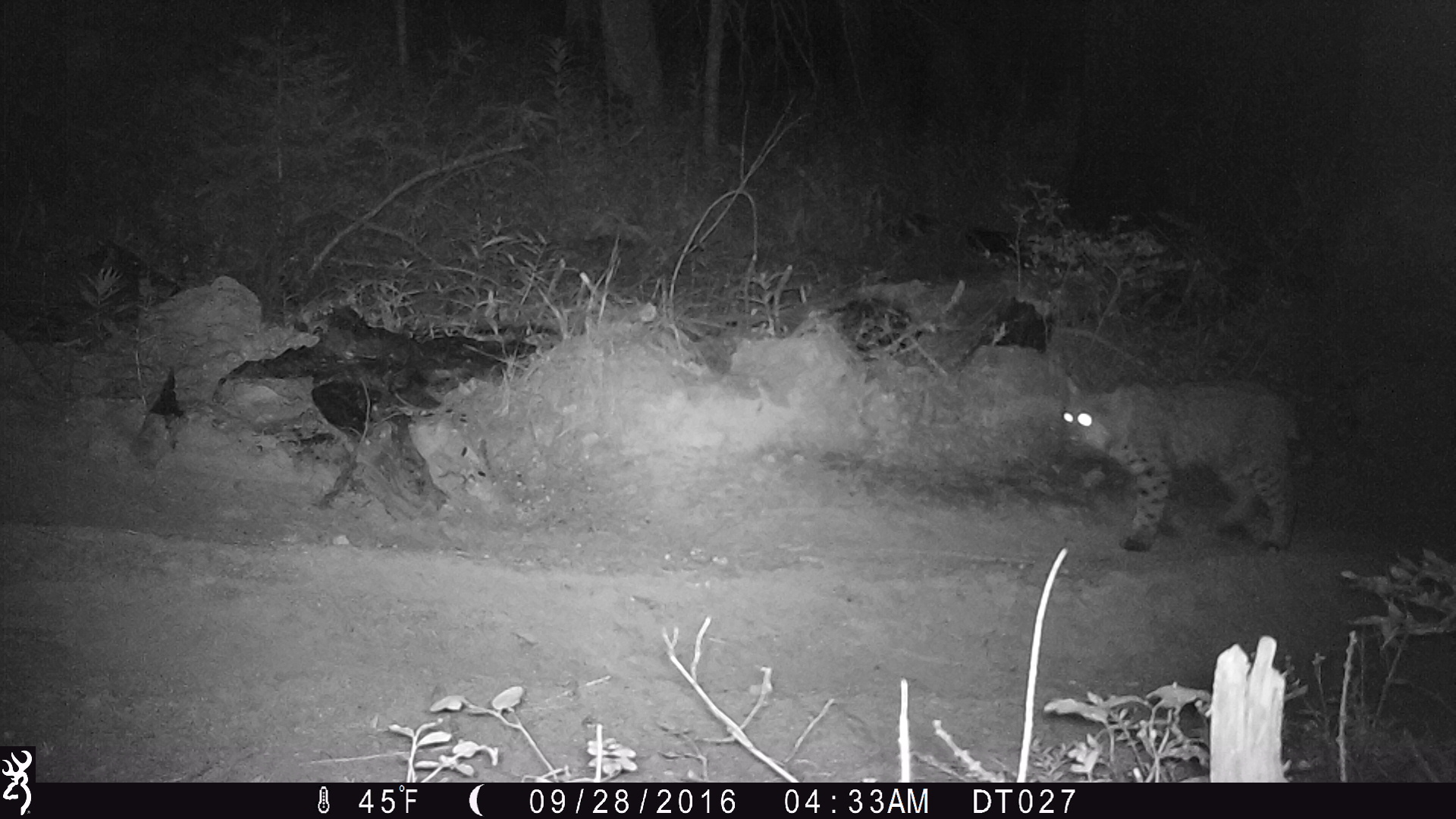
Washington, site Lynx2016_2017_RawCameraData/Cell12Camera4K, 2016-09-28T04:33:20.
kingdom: Animalia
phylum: Chordata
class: Mammalia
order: Carnivora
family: Felidae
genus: Lynx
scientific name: Lynx rufus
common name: bobcat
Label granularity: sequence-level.